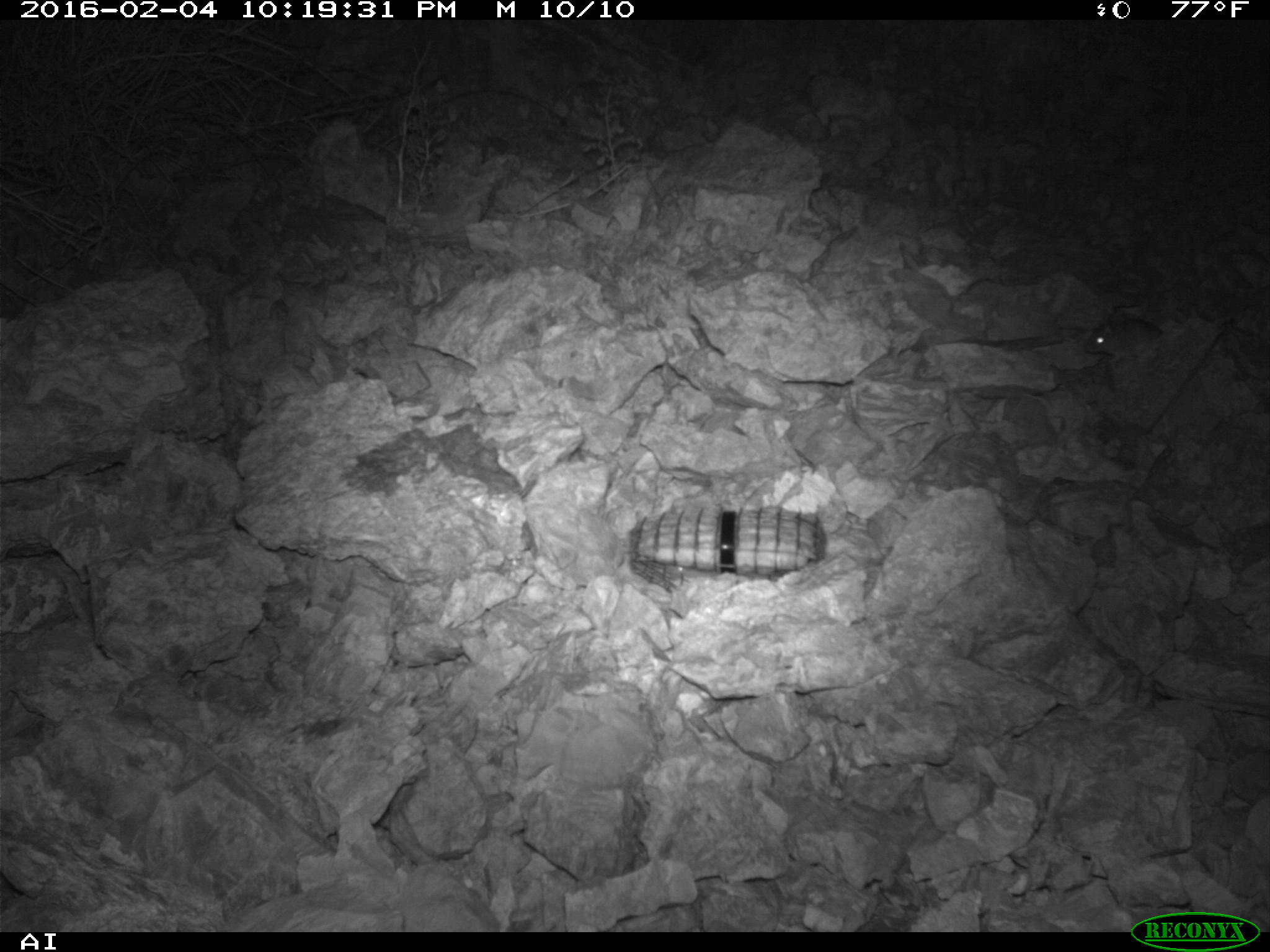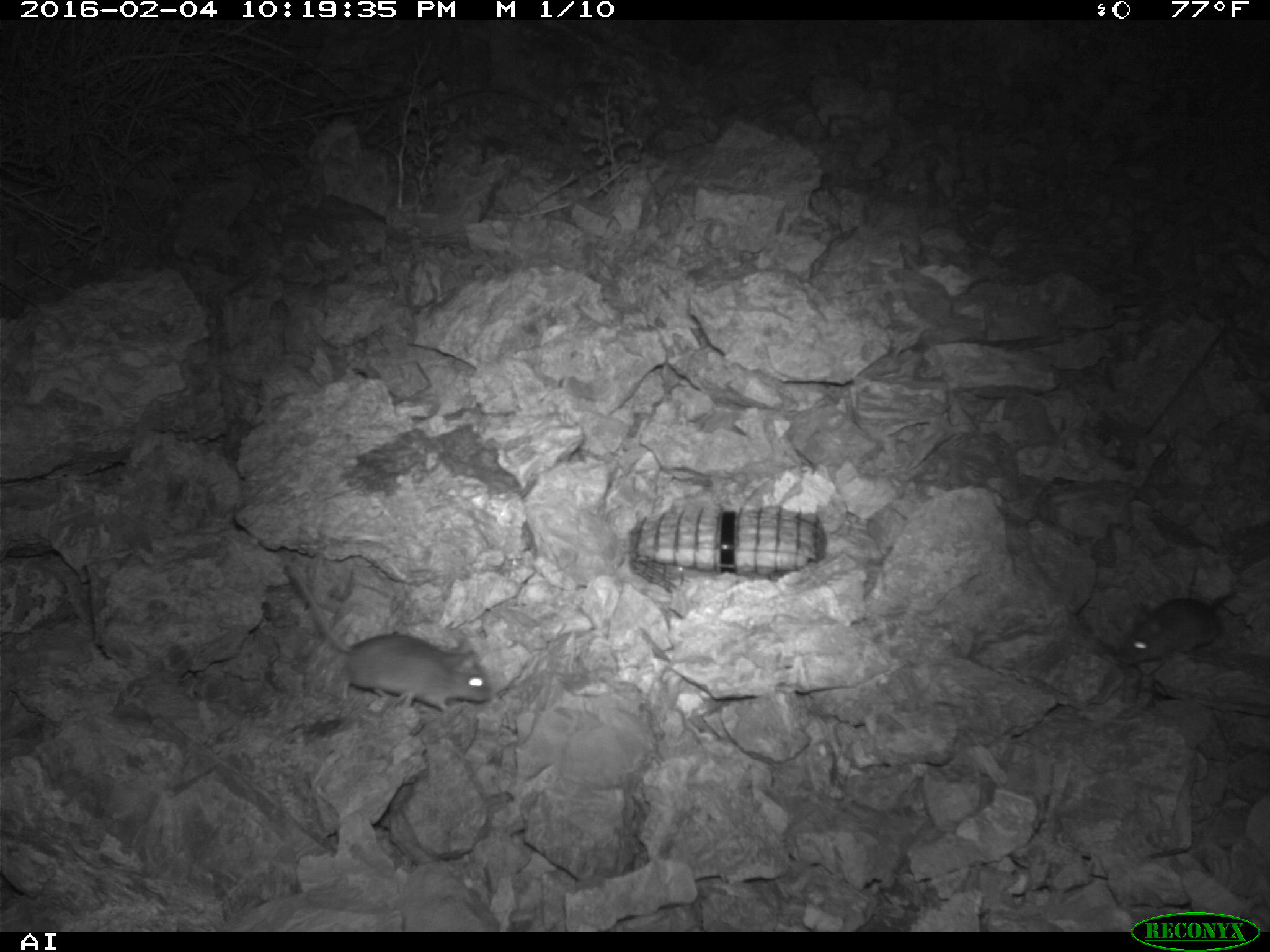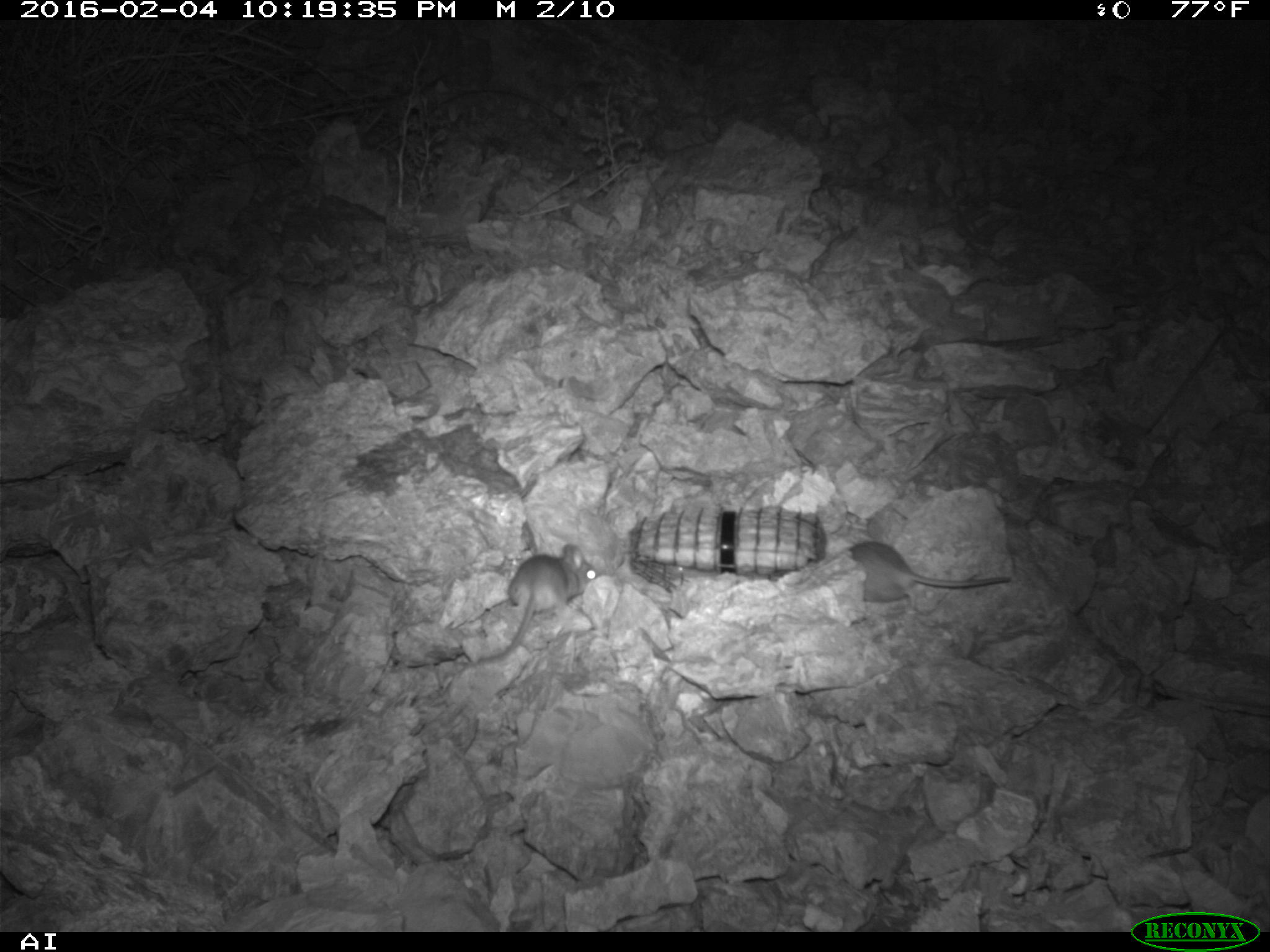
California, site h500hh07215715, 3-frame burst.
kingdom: Animalia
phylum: Chordata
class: Mammalia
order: Rodentia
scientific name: Rodentia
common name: rodent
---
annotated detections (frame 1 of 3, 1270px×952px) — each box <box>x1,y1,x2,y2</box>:
rodent: <box>1084,319,1163,362</box>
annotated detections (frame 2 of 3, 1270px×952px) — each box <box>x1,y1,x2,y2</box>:
rodent: <box>285,558,490,712</box>; <box>1116,595,1227,664</box>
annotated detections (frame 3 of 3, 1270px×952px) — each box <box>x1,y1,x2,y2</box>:
rodent: <box>475,545,600,664</box>; <box>848,542,1010,608</box>